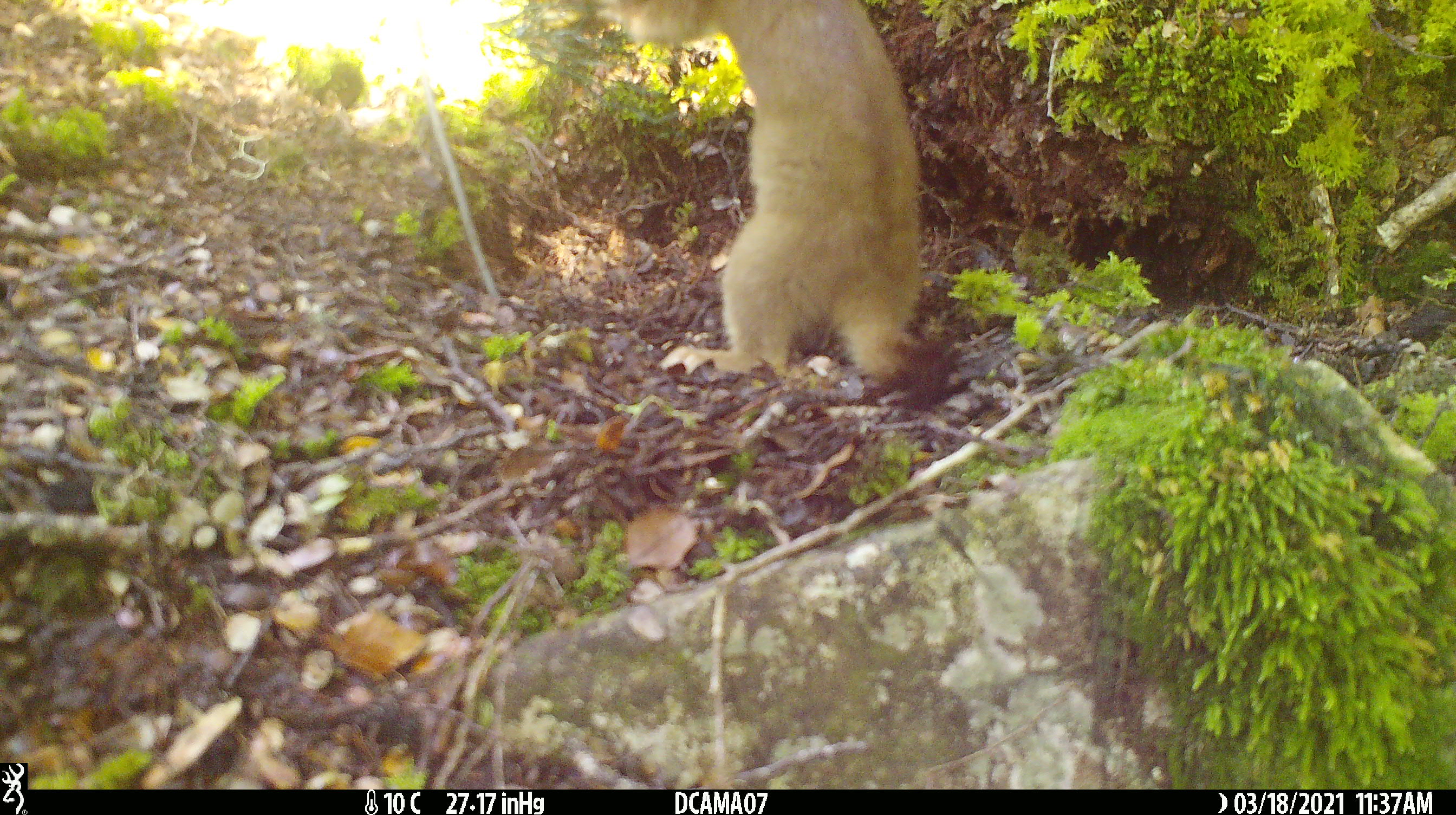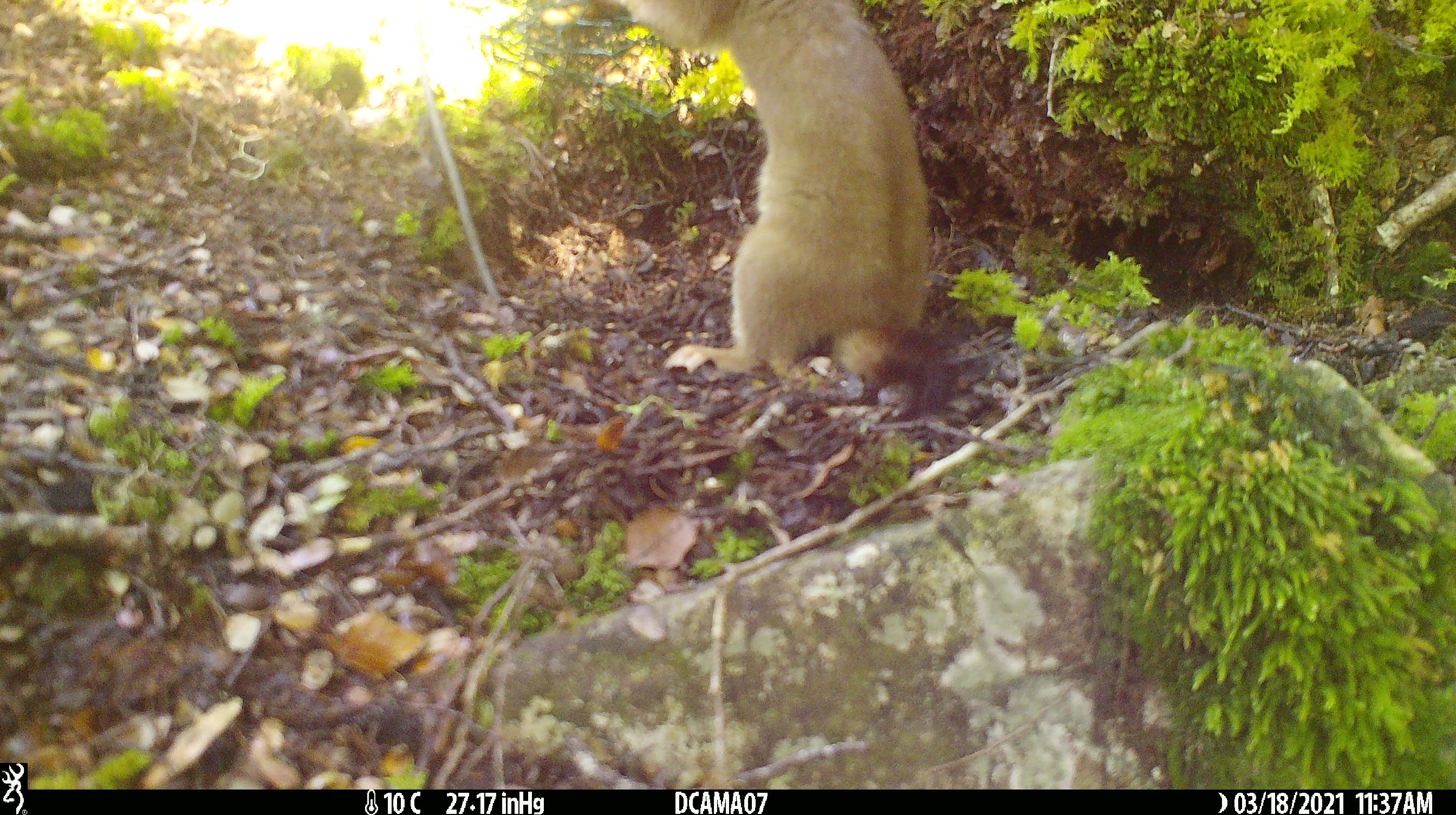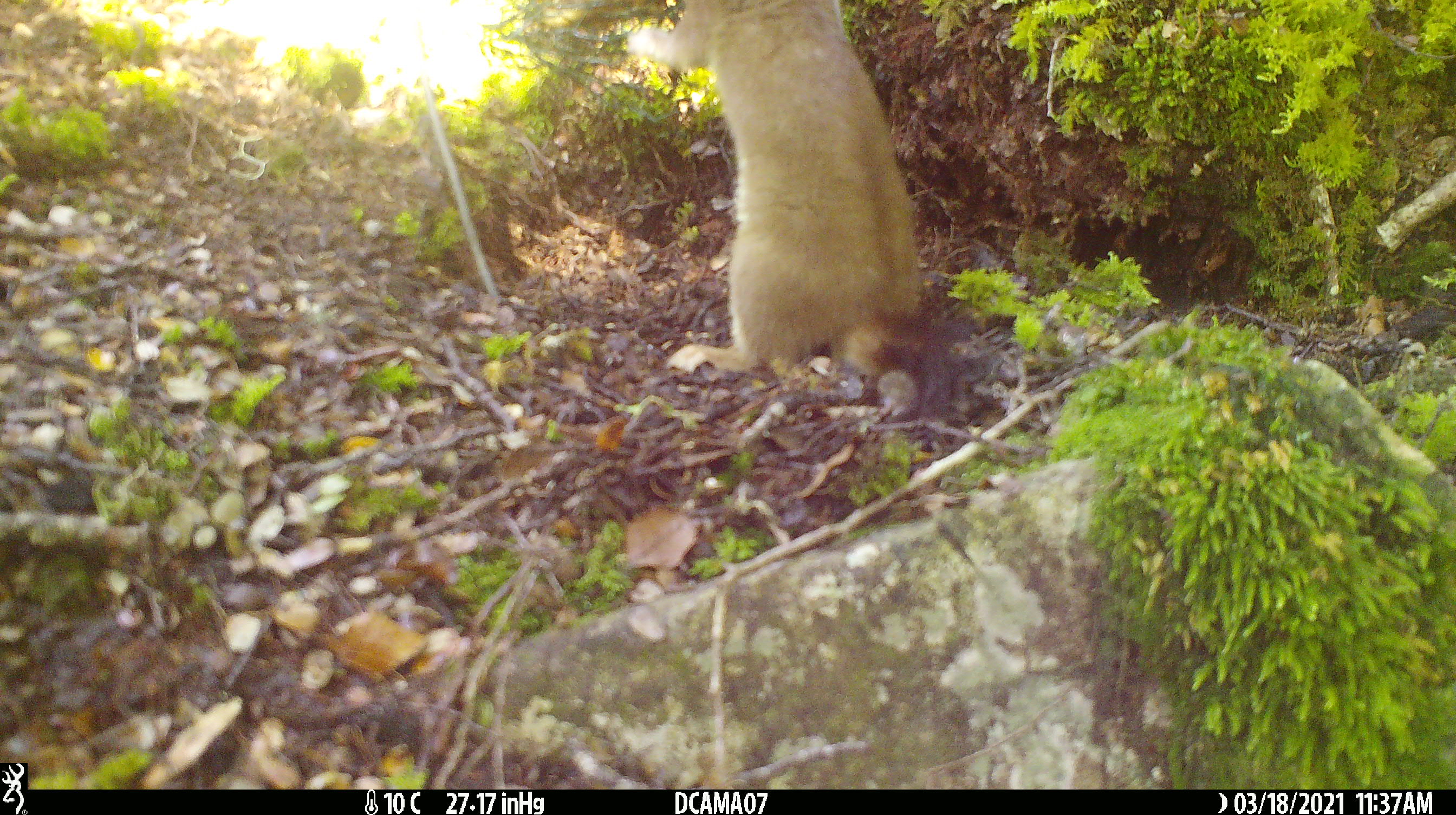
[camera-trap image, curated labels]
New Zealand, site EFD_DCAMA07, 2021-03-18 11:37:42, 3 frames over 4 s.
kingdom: Animalia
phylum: Chordata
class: Mammalia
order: Carnivora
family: Mustelidae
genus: Mustela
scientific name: Mustela erminea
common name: stoat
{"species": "stoat (Mustela erminea)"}